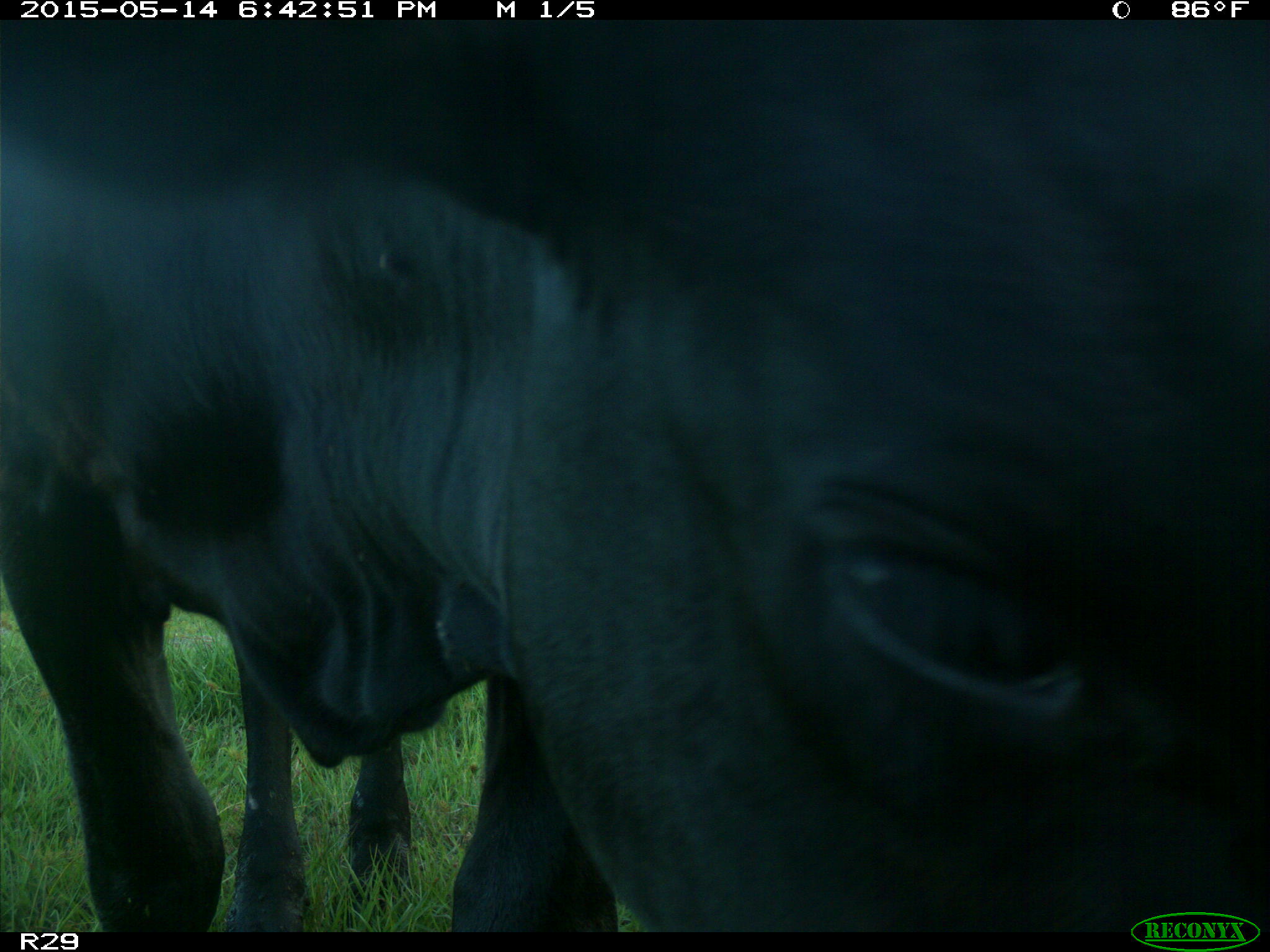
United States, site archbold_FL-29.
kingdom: Animalia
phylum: Chordata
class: Mammalia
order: Artiodactyla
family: Bovidae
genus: Bos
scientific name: Bos taurus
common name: domestic cow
Bos taurus (domestic cow).